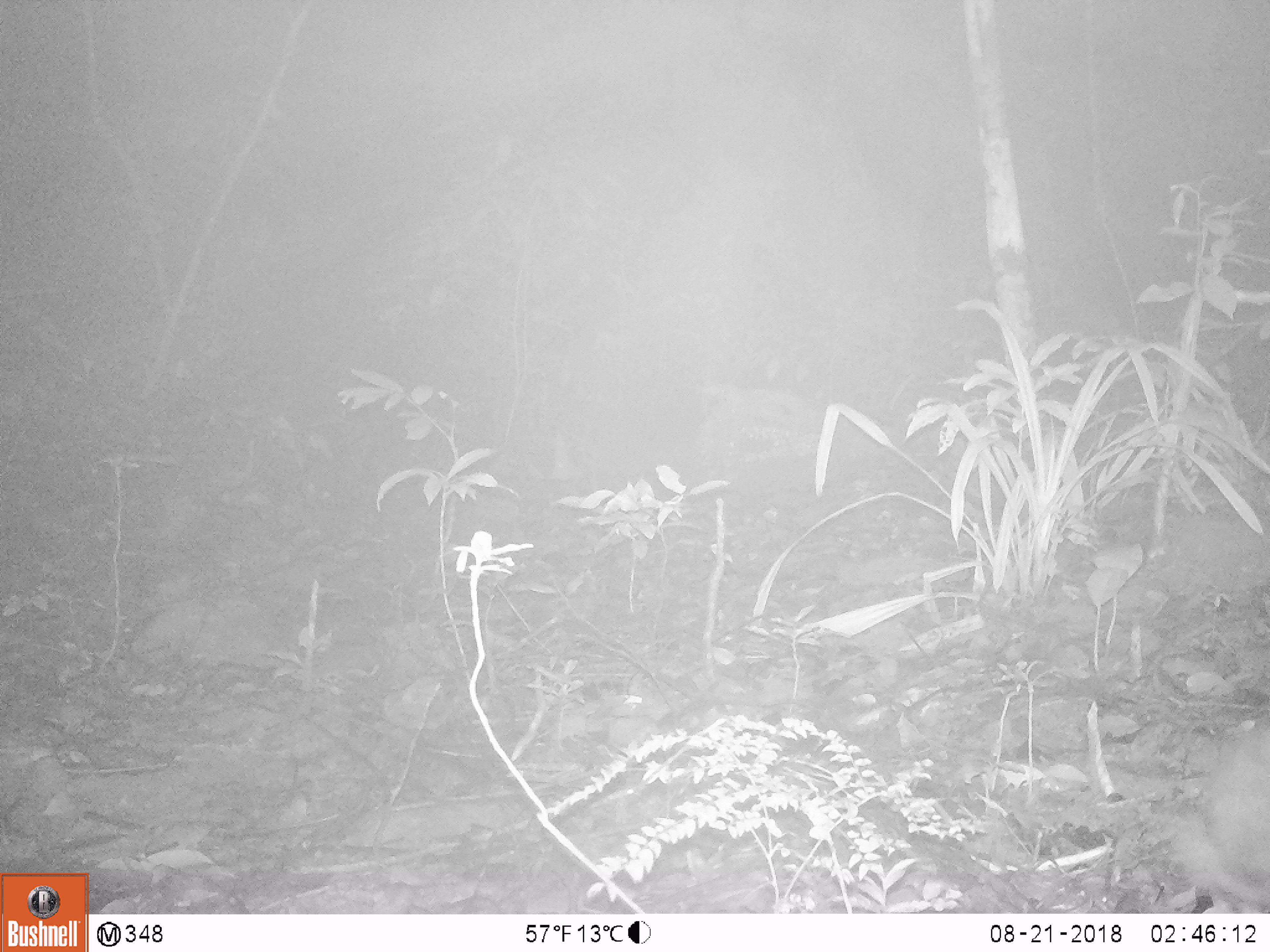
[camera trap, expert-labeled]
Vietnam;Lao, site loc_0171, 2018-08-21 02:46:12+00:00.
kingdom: Animalia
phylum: Chordata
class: Mammalia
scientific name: Mammalia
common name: mammal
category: unidentified small mammal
Unidentified small mammal (mammal) (Mammalia). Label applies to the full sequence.